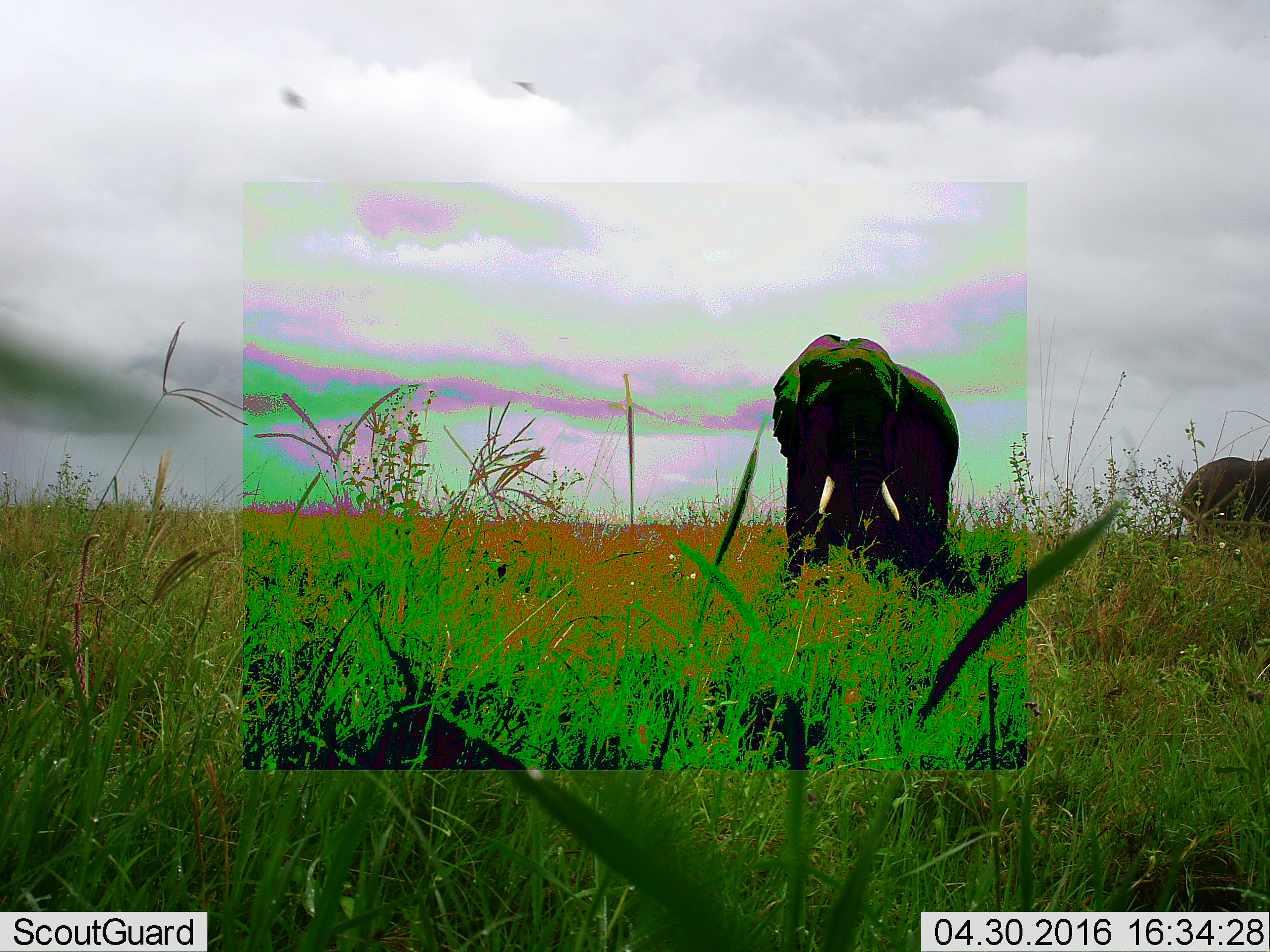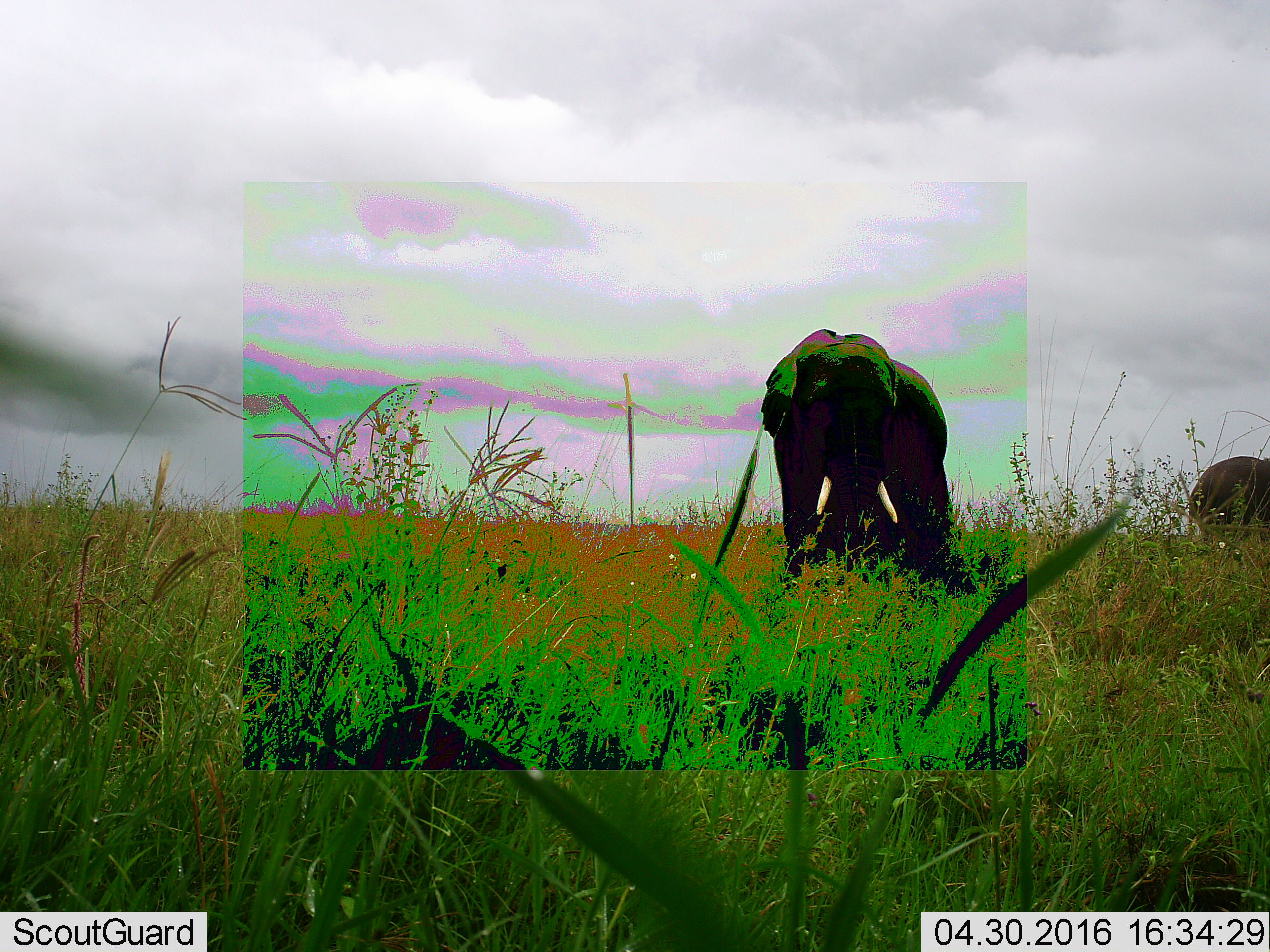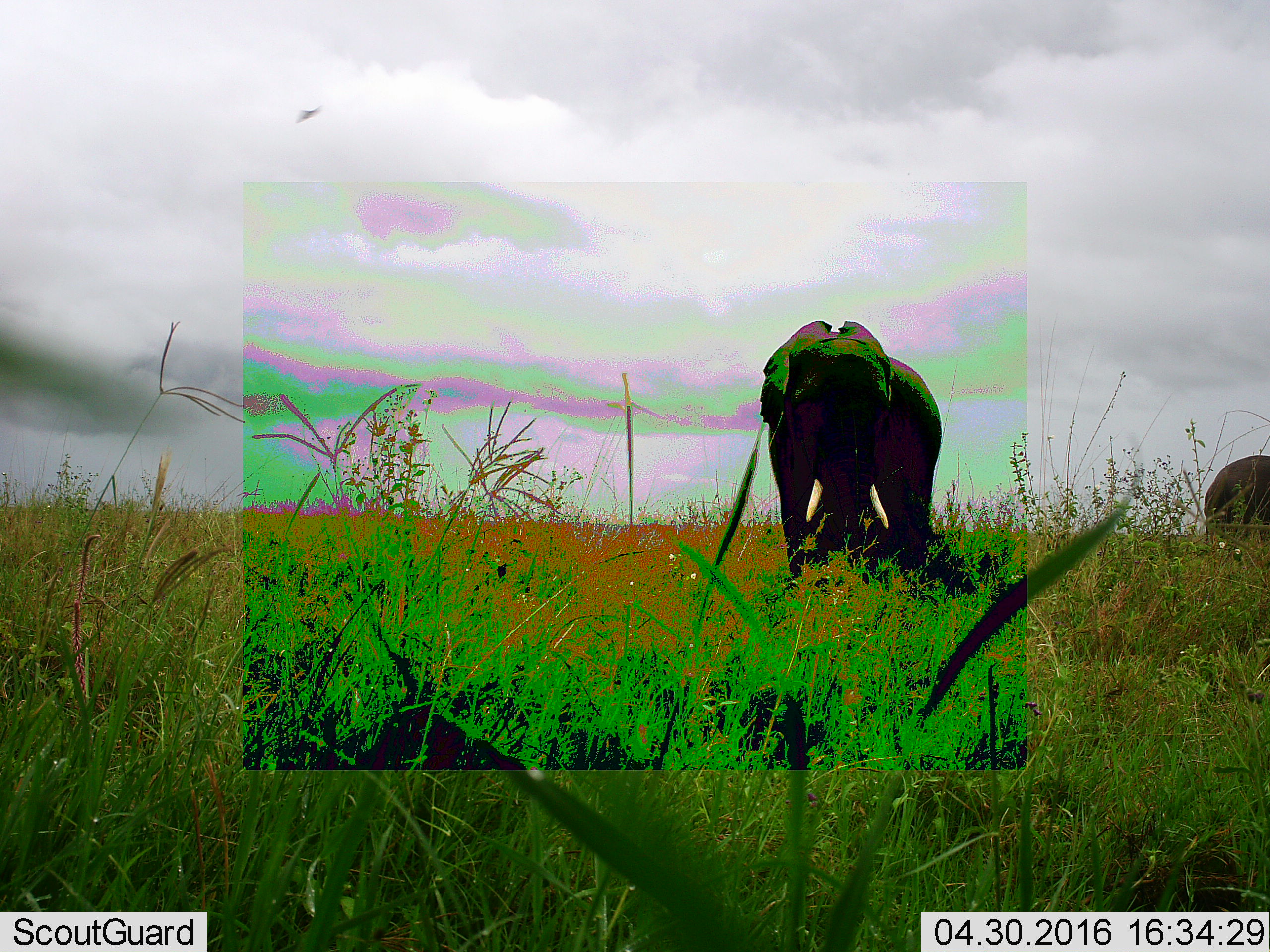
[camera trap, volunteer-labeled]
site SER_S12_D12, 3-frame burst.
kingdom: Animalia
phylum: Chordata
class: Mammalia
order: Proboscidea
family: Elephantidae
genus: Loxodonta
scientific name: Loxodonta africana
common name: african bush elephant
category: elephant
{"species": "elephant (african bush elephant) (Loxodonta africana)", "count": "2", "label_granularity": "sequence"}